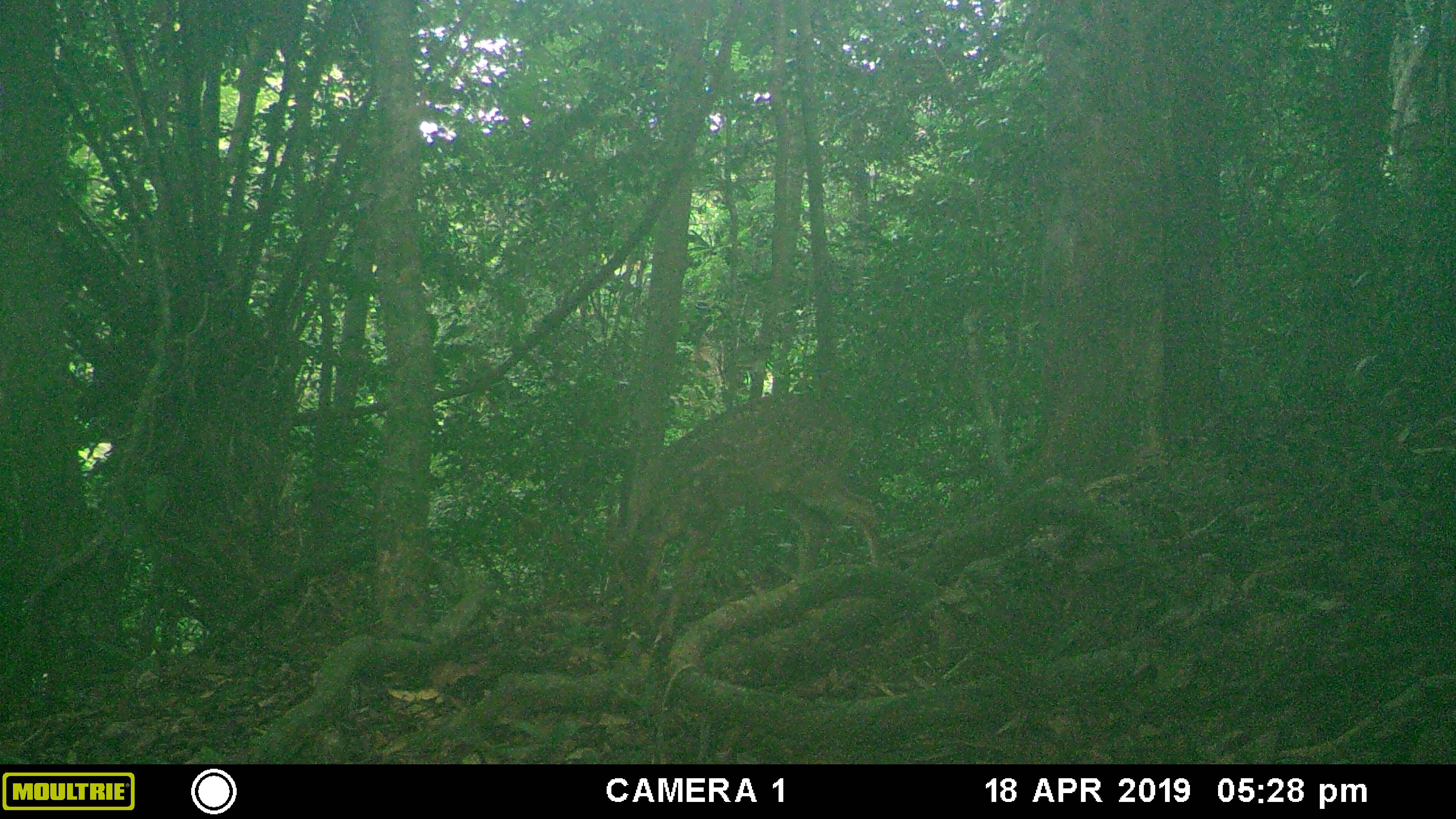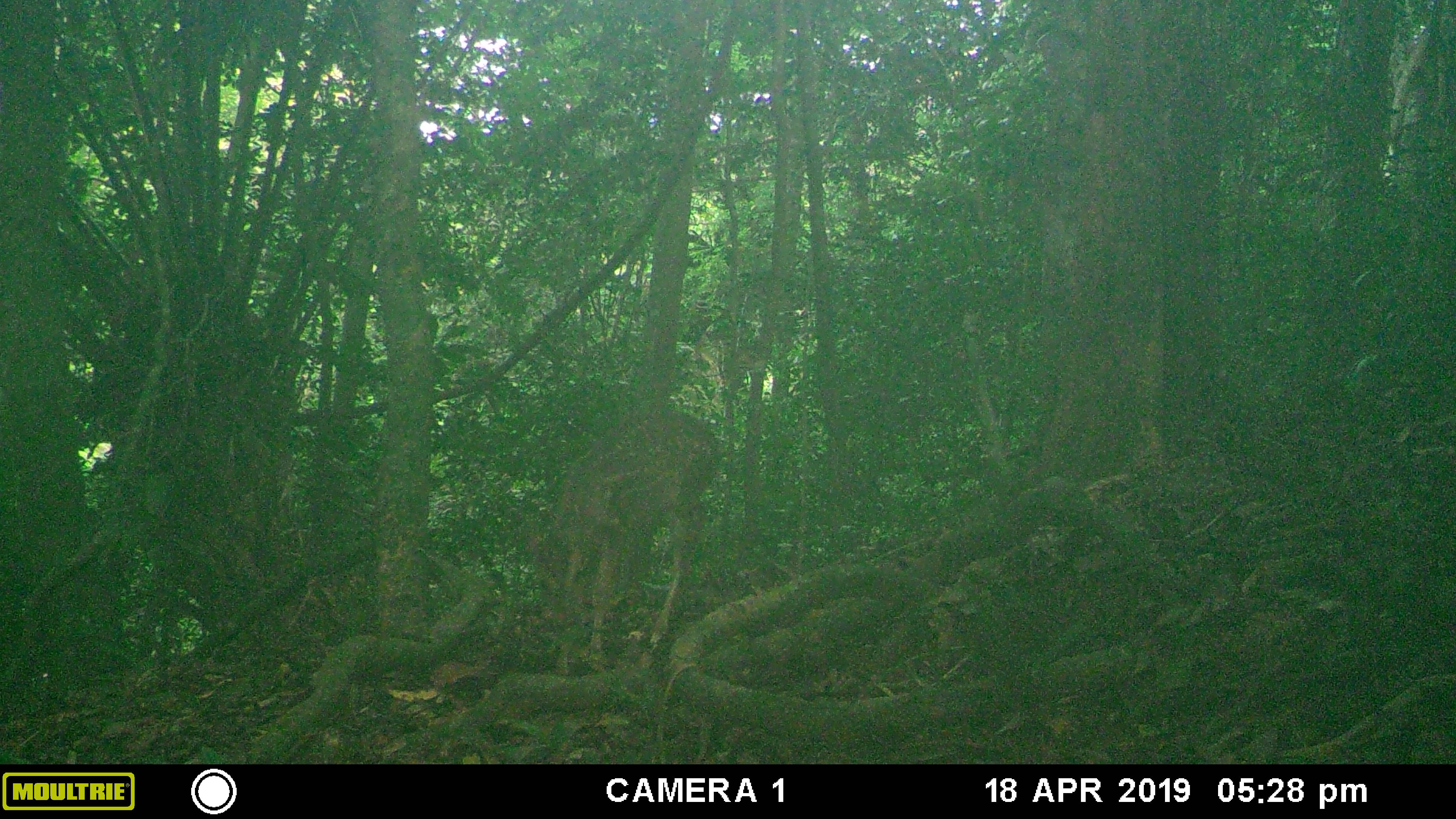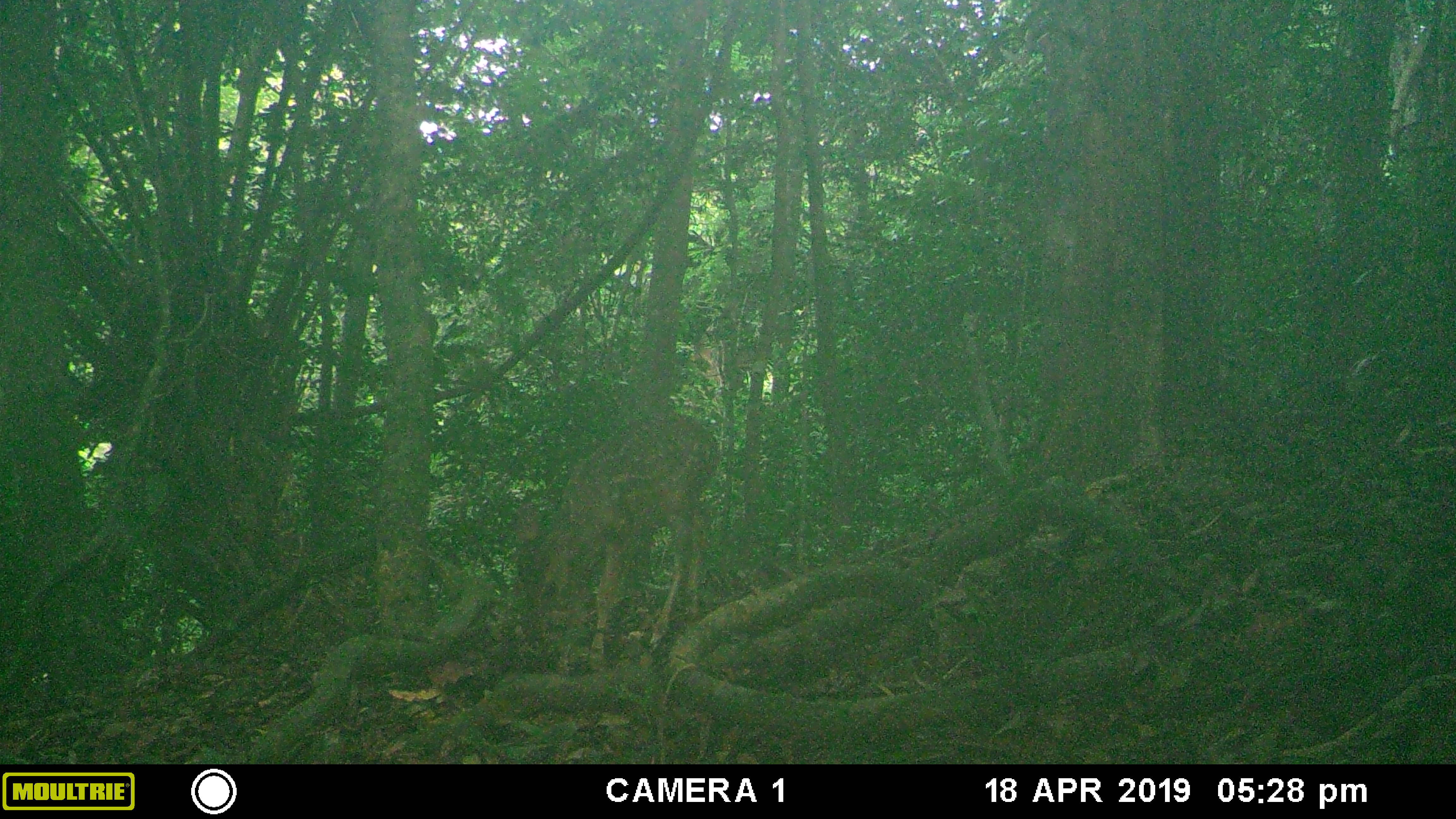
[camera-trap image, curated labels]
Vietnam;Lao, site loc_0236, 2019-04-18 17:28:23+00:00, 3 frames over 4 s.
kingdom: Animalia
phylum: Chordata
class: Mammalia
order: Artiodactyla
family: Cervidae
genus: Muntiacus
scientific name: Muntiacus vuquangensis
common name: large-antlered muntjac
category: large antlered muntjac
Large antlered muntjac (large-antlered muntjac) (Muntiacus vuquangensis). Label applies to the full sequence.